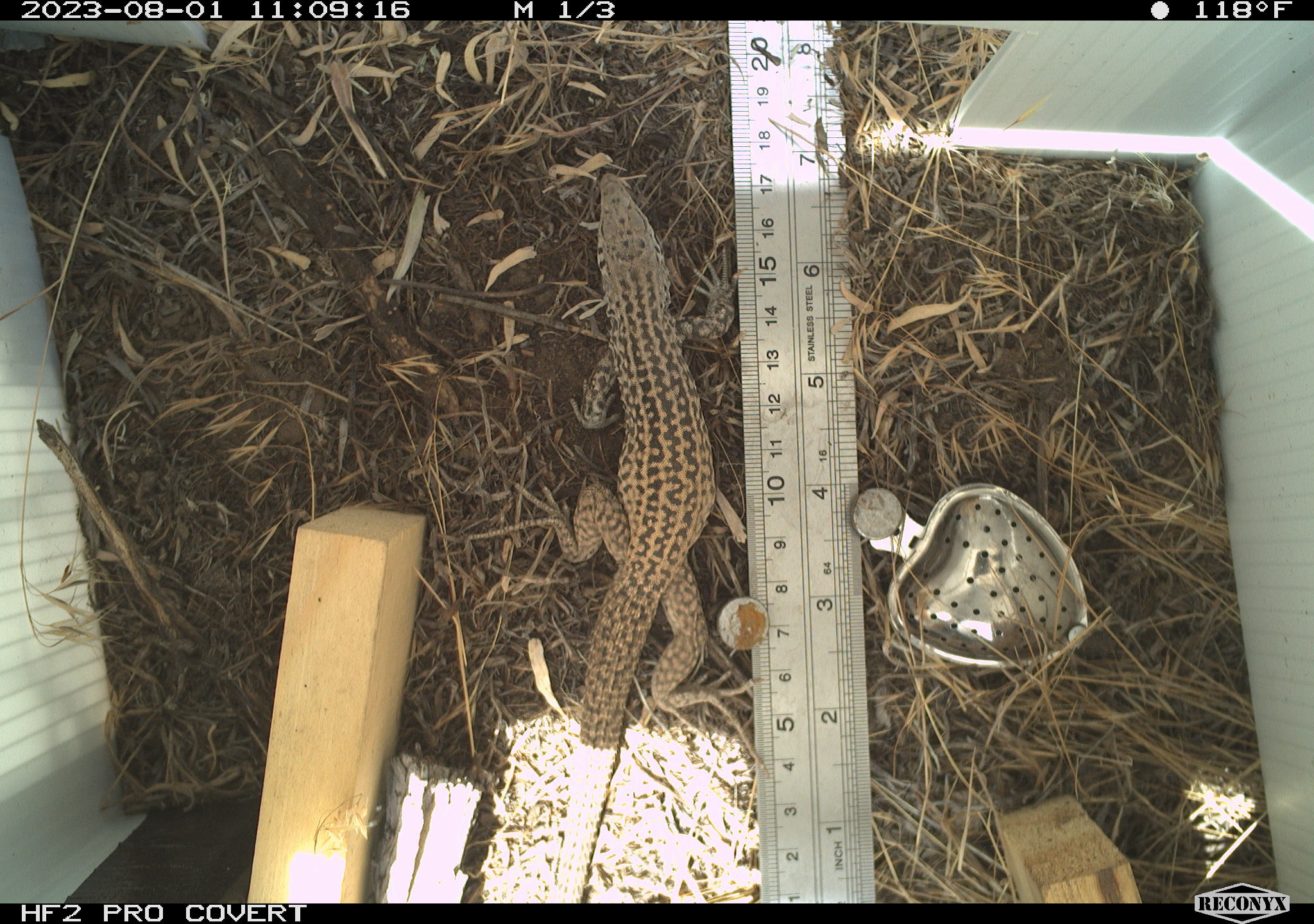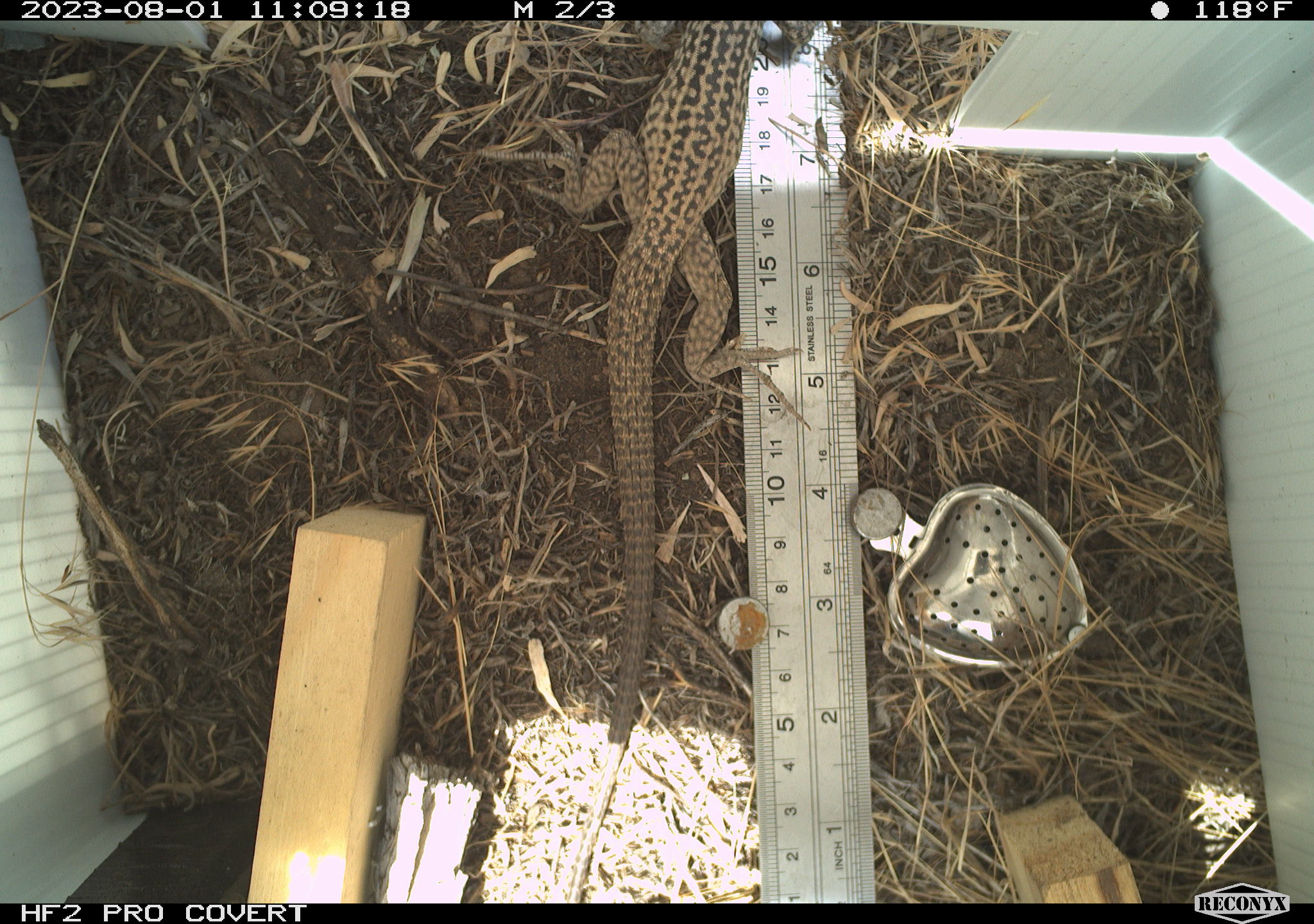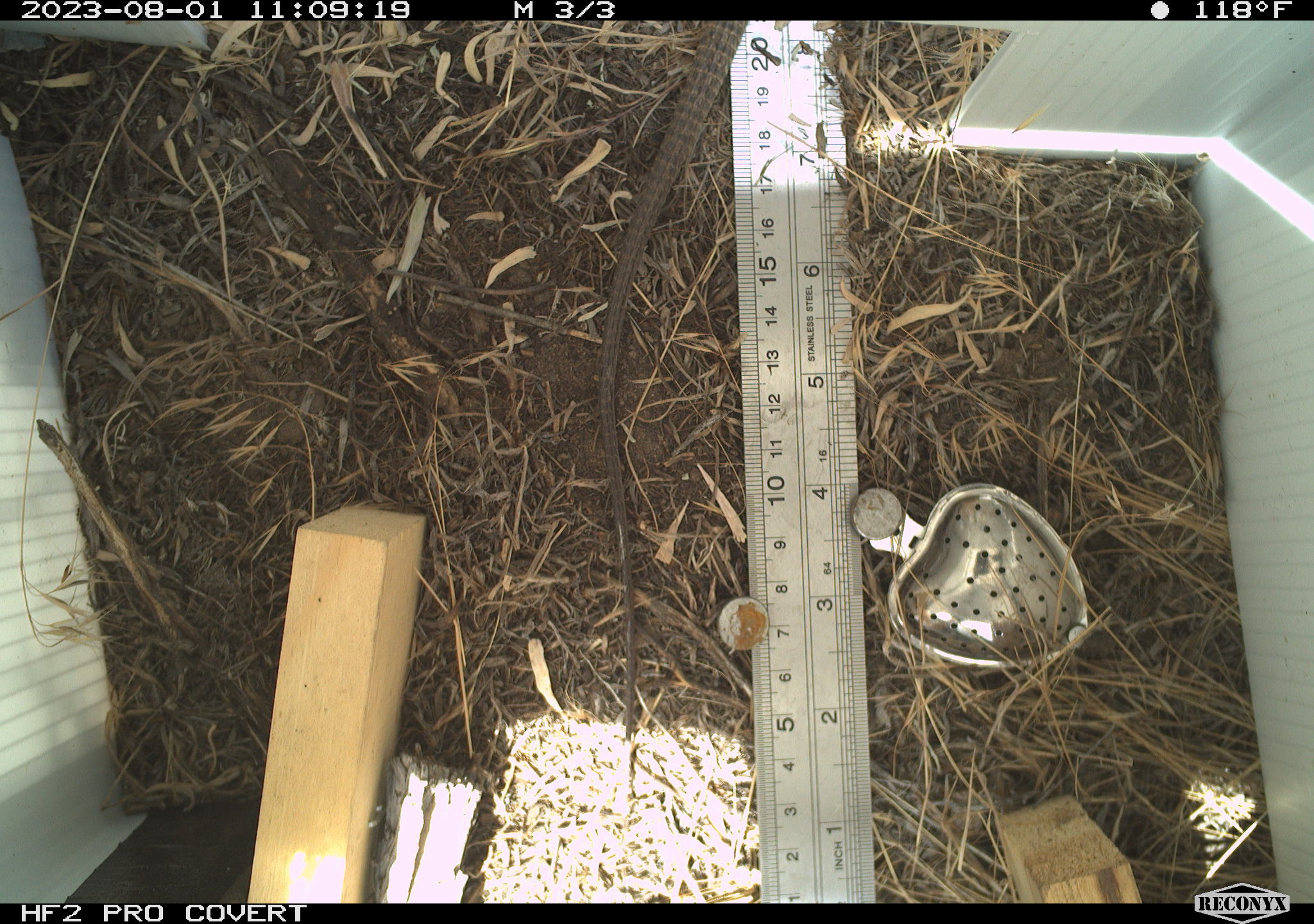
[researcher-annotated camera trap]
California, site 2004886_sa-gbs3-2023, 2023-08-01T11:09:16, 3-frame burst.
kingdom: Animalia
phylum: Chordata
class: Reptilia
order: Squamata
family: Teiidae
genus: Aspidoscelis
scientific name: Aspidoscelis tigris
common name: western whiptail